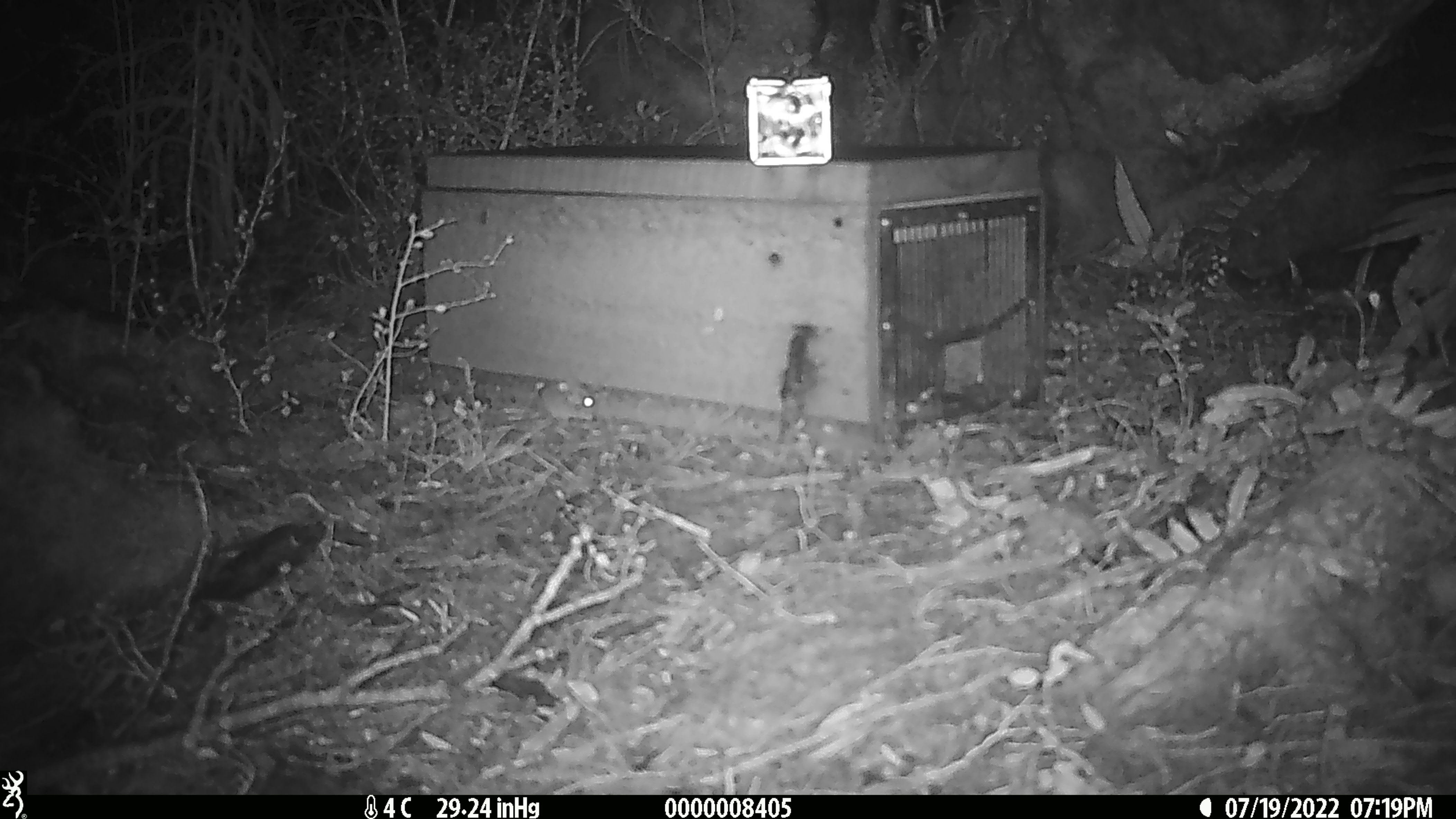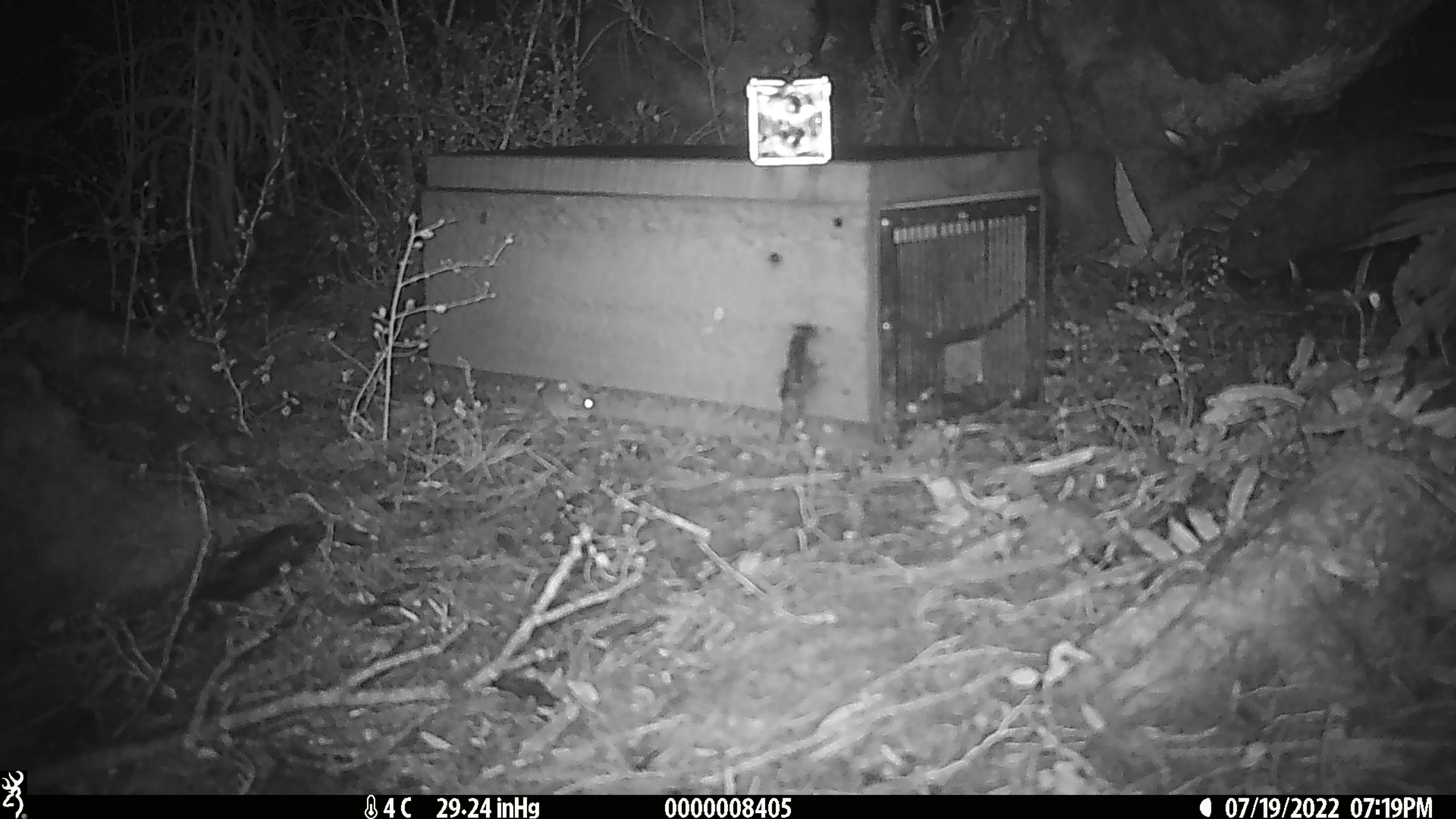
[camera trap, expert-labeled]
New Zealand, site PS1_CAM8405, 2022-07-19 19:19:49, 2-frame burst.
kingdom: Animalia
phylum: Chordata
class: Mammalia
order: Rodentia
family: Muridae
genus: Mus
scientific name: Mus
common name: mouse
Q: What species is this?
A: Mouse (Mus).